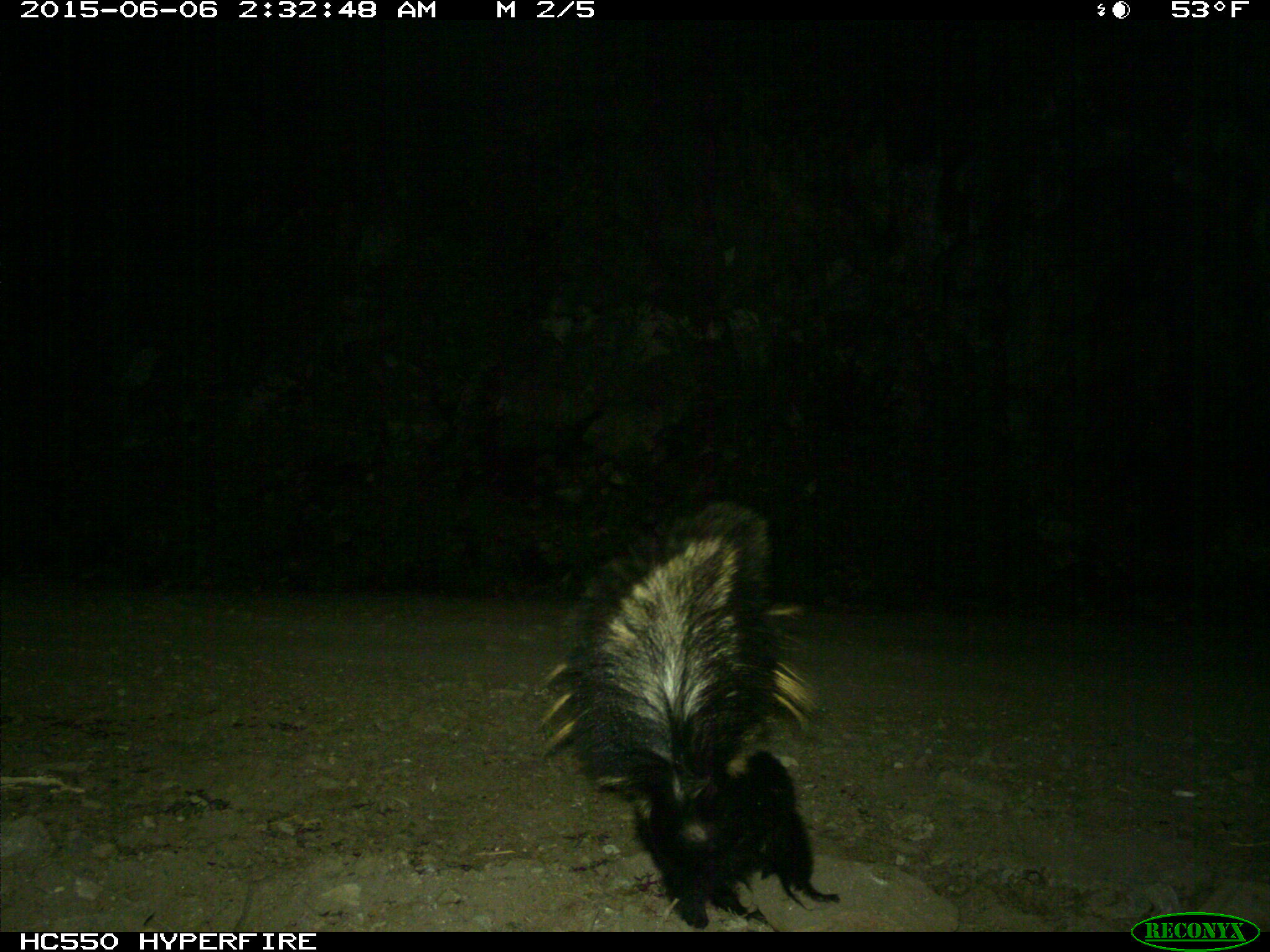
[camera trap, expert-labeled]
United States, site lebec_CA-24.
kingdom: Animalia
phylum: Chordata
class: Mammalia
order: Carnivora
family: Mephitidae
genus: Mephitis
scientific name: Mephitis mephitis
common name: striped skunk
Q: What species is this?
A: Mephitis mephitis (striped skunk).